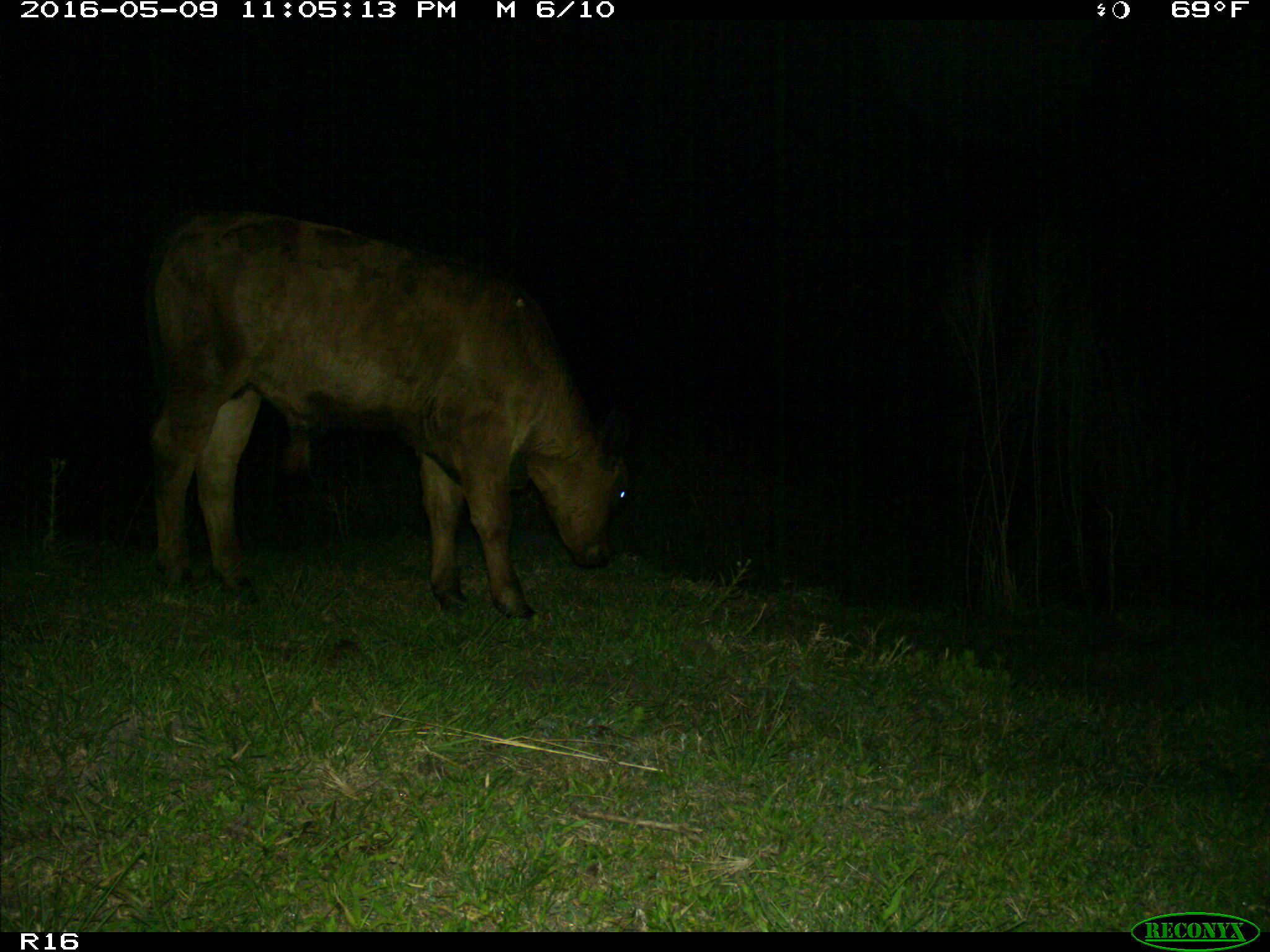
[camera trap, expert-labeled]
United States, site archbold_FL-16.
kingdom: Animalia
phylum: Chordata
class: Mammalia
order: Artiodactyla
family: Bovidae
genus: Bos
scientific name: Bos taurus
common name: domestic cow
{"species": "Bos taurus (domestic cow)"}